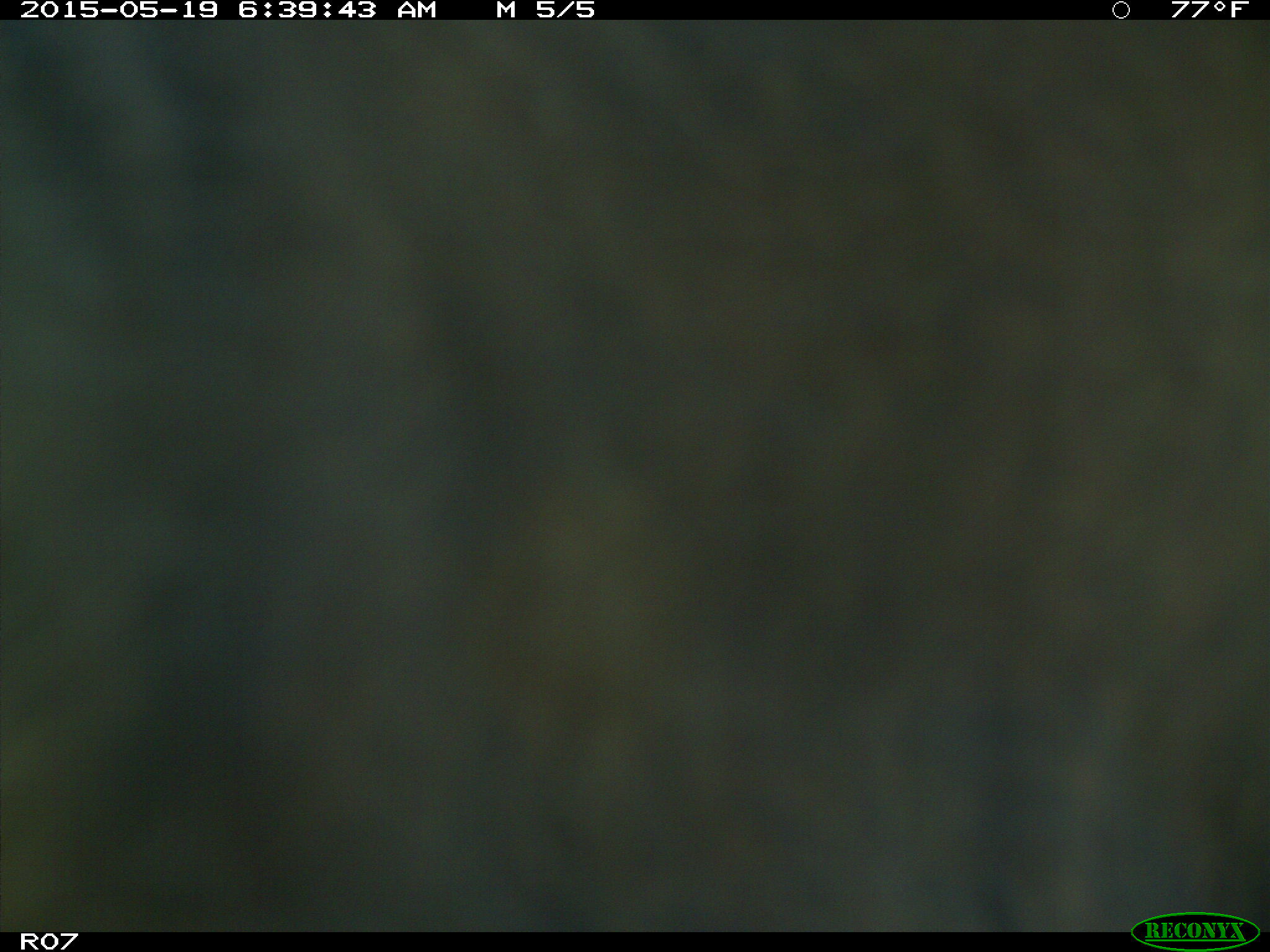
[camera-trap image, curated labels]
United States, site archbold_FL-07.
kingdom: Animalia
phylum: Chordata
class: Mammalia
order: Artiodactyla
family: Bovidae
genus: Bos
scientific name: Bos taurus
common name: domestic cow